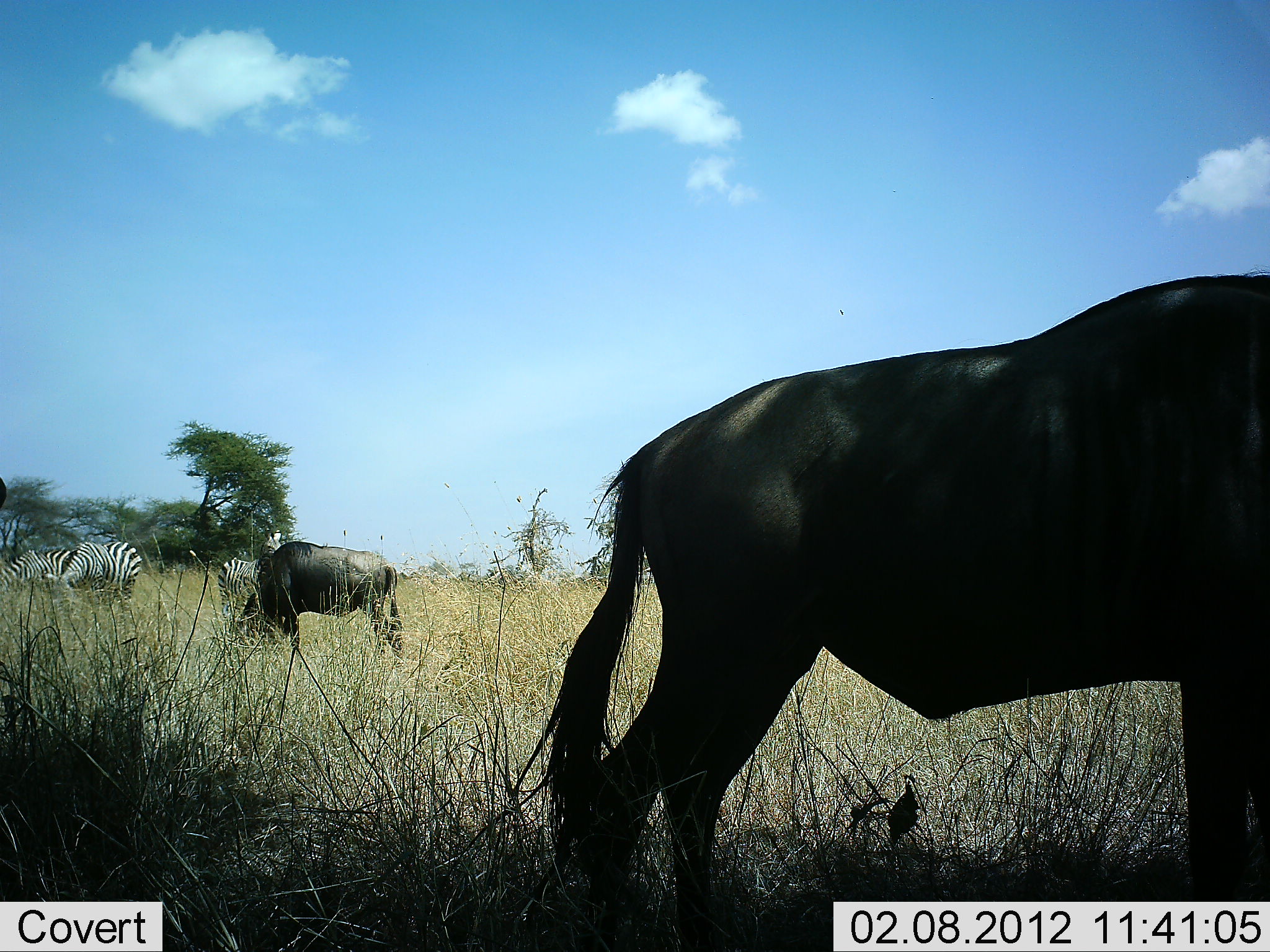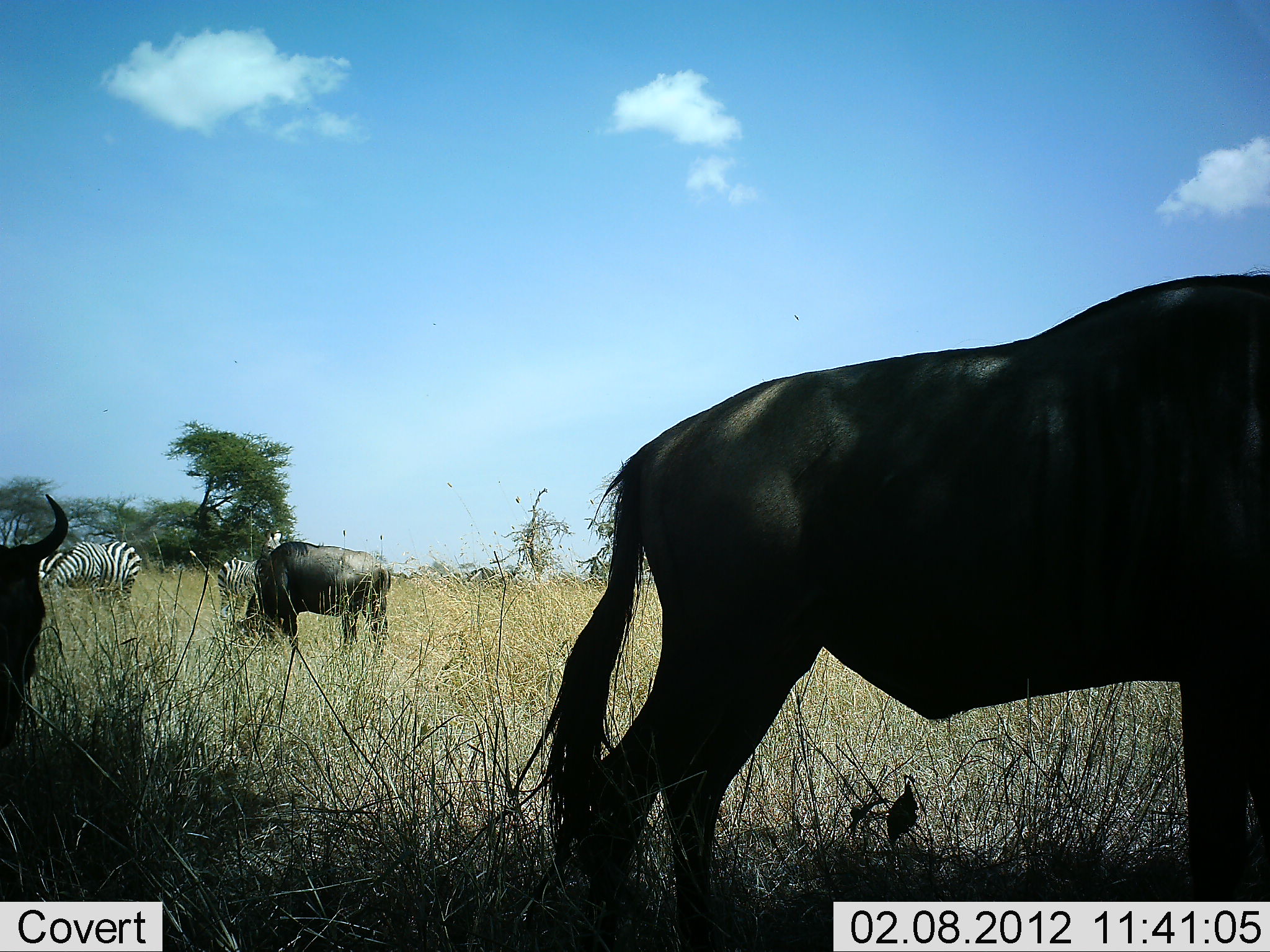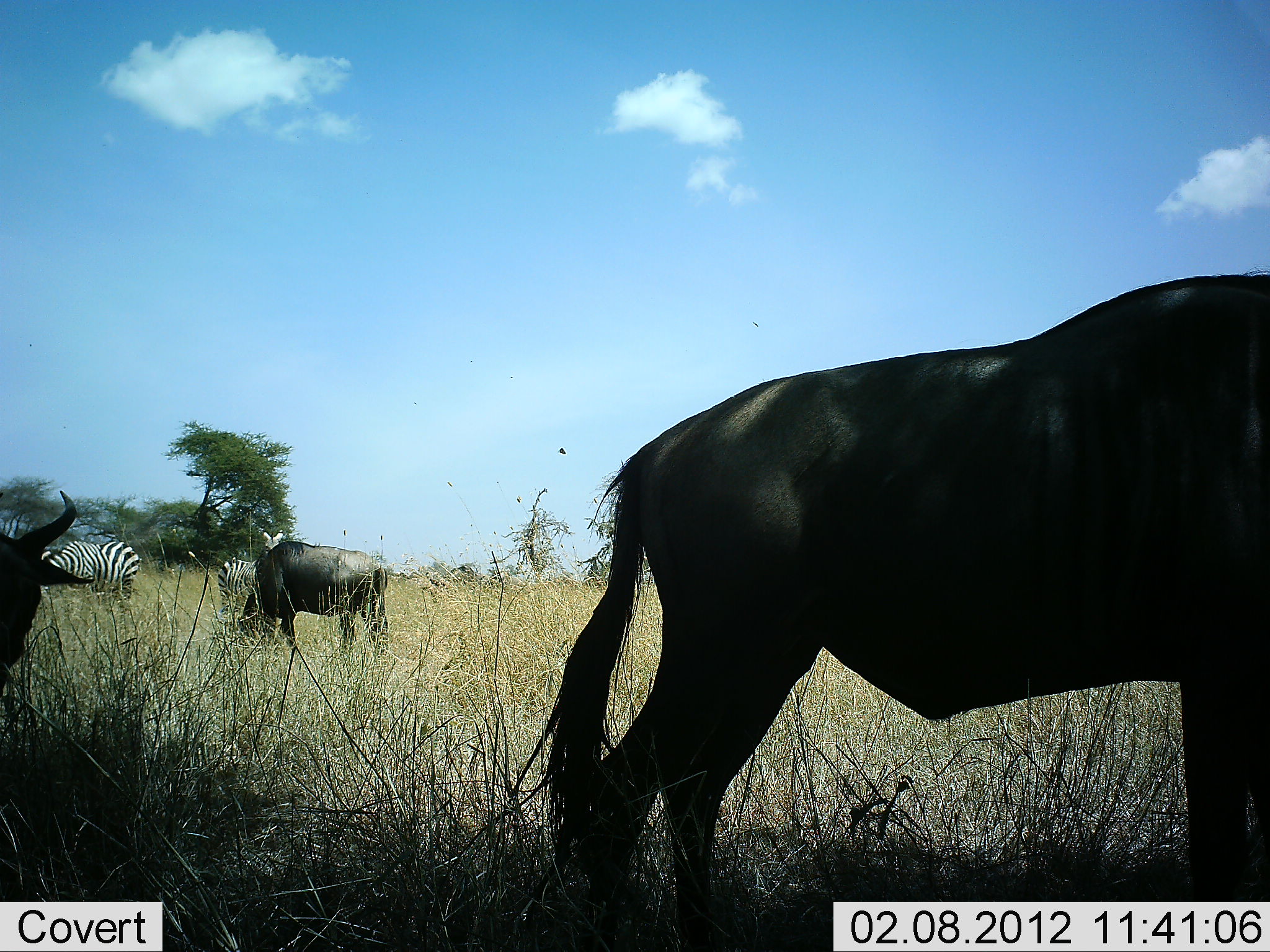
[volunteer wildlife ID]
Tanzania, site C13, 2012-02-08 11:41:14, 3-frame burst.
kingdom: Animalia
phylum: Chordata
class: Mammalia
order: Artiodactyla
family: Bovidae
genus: Connochaetes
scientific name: Connochaetes taurinus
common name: blue wildebeest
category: wildebeest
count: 3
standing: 85%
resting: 10%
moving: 15%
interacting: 0%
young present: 0%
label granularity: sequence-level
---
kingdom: Animalia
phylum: Chordata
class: Mammalia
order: Perissodactyla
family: Equidae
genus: Equus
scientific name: Equus quagga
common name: plains zebra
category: zebra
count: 3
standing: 61%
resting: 6%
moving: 17%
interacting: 0%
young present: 0%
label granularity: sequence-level